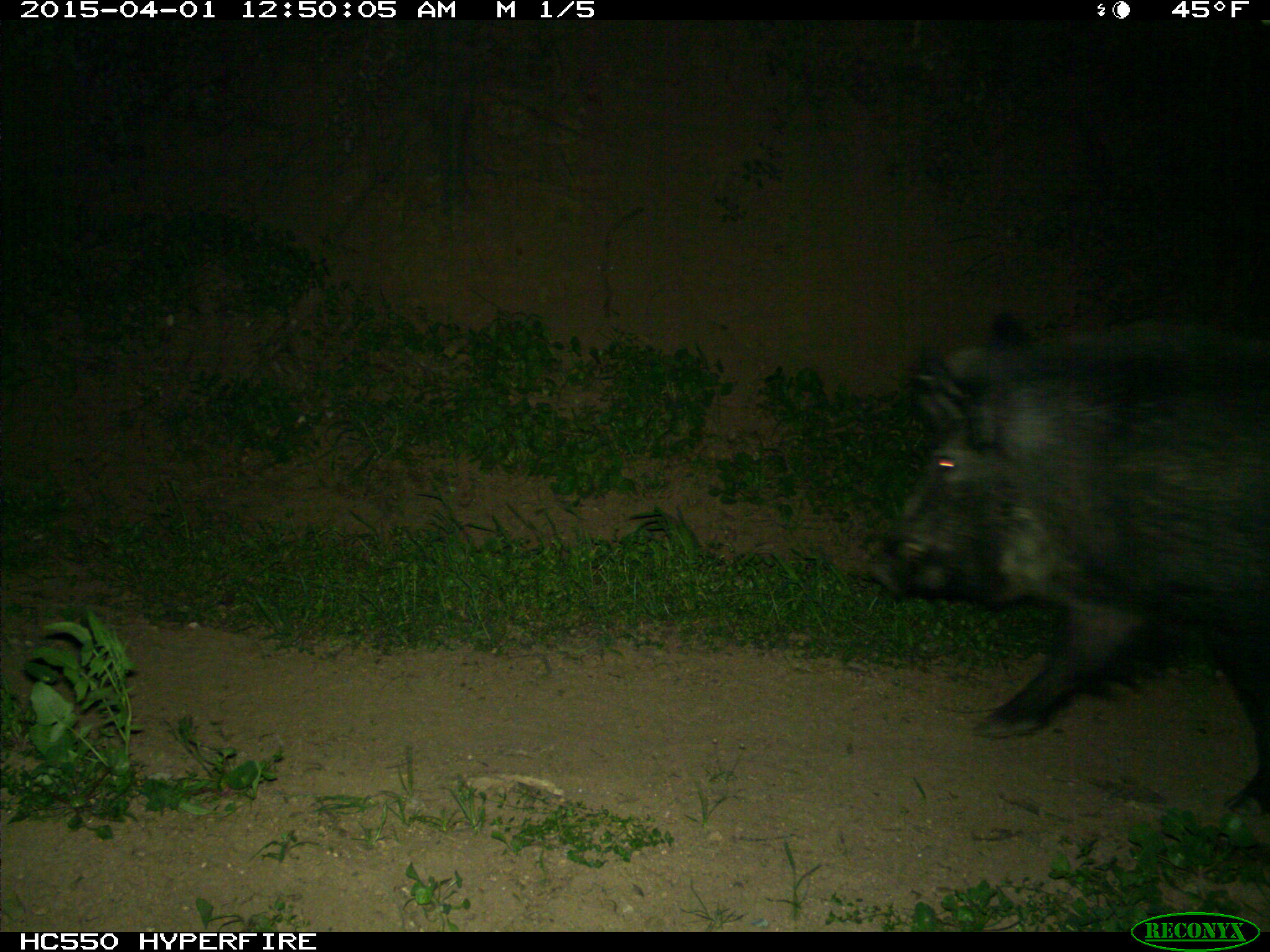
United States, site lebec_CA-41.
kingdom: Animalia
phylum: Chordata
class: Mammalia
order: Artiodactyla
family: Suidae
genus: Sus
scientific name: Sus scrofa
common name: wild boar